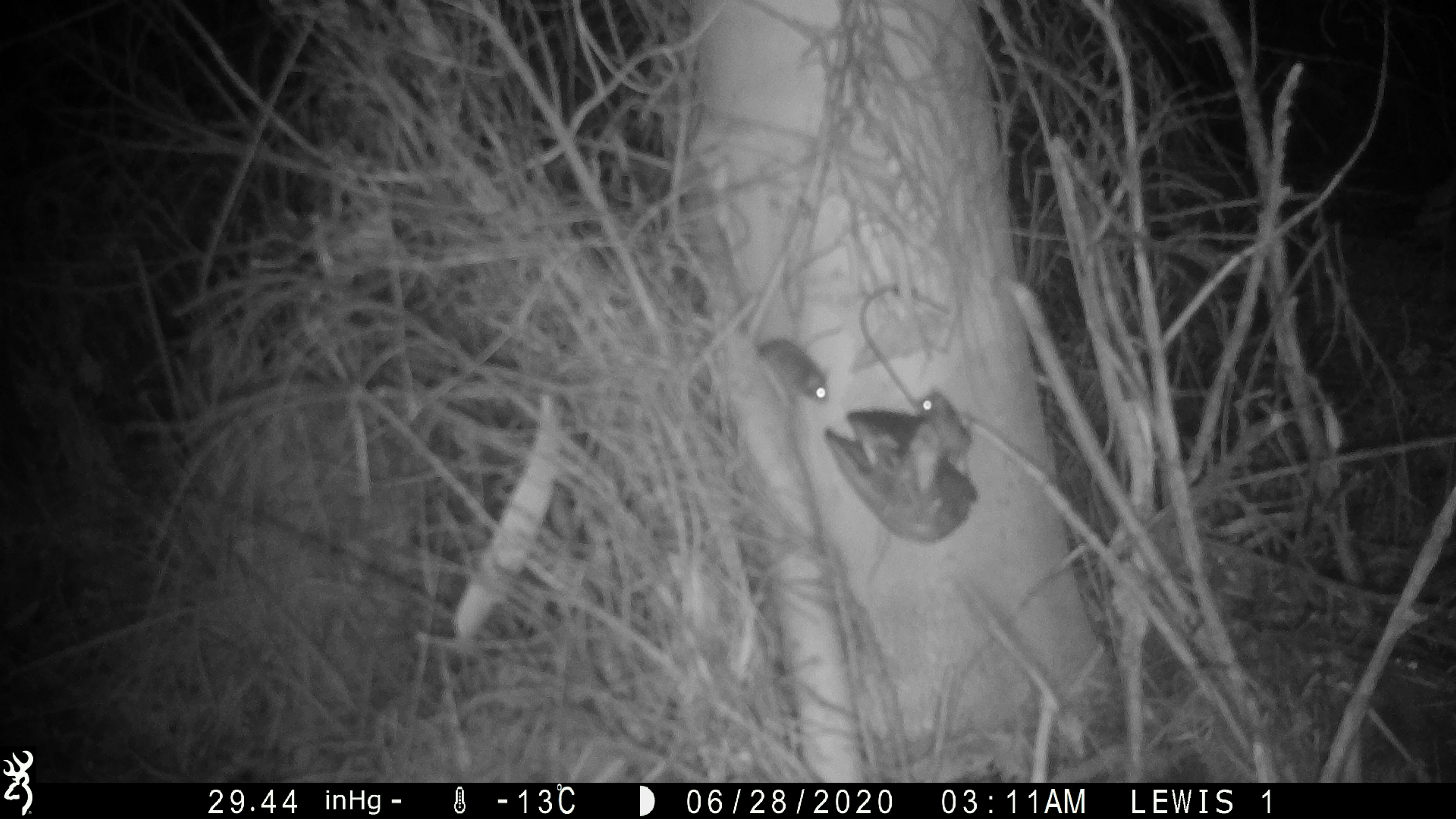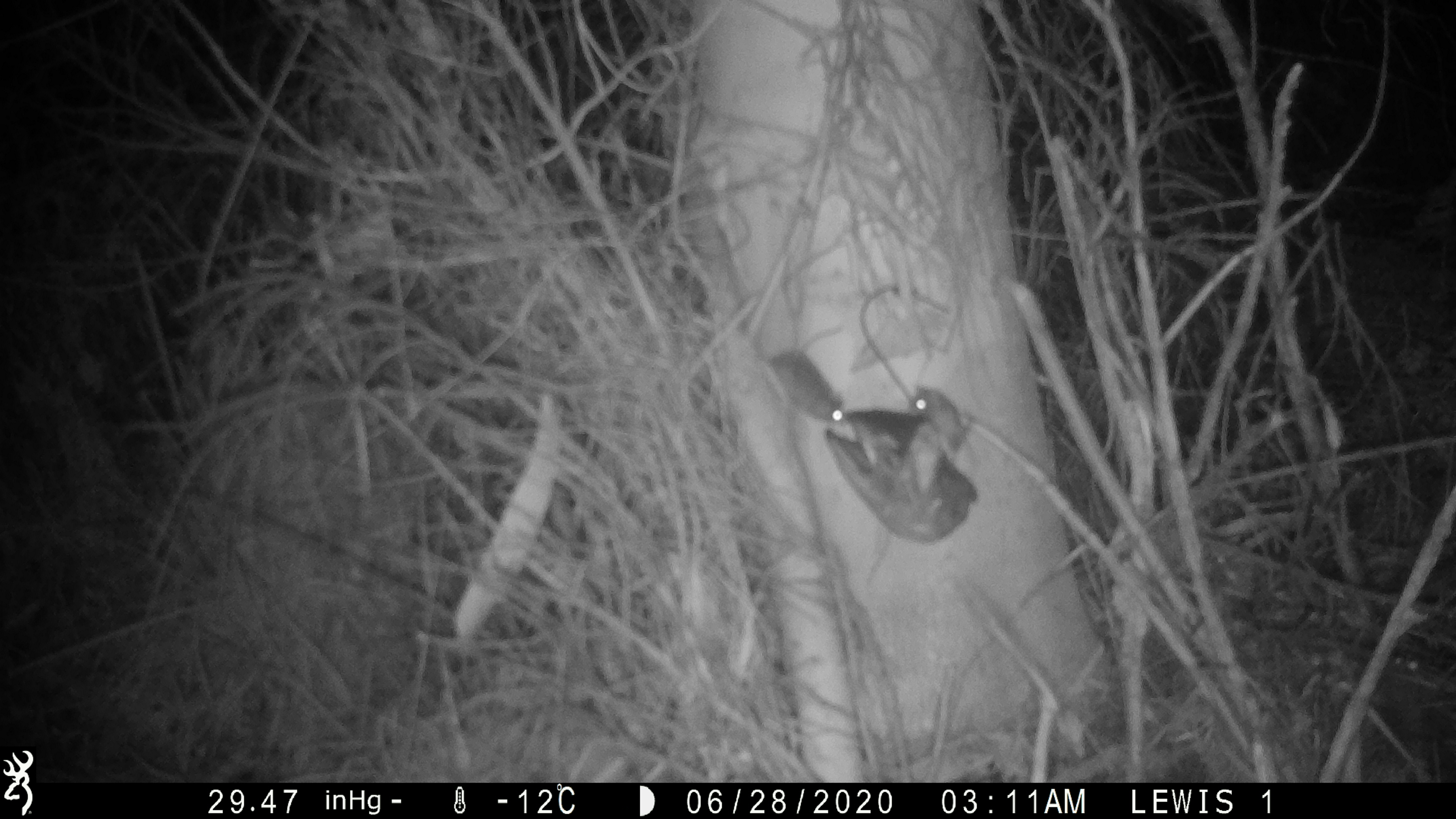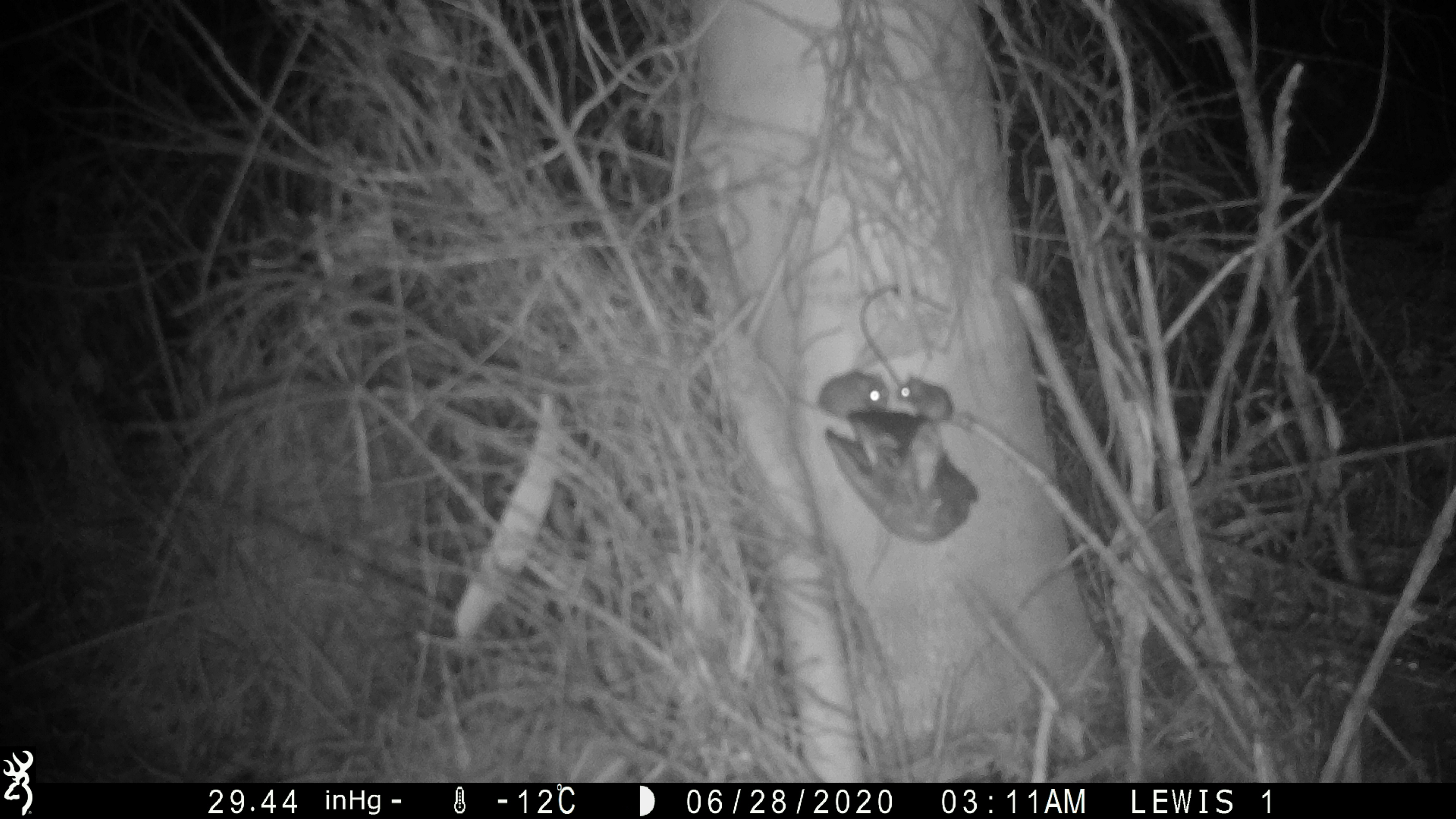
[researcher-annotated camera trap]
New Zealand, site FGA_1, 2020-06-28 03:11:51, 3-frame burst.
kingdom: Animalia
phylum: Chordata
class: Mammalia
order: Rodentia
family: Muridae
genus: Mus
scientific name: Mus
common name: mouse